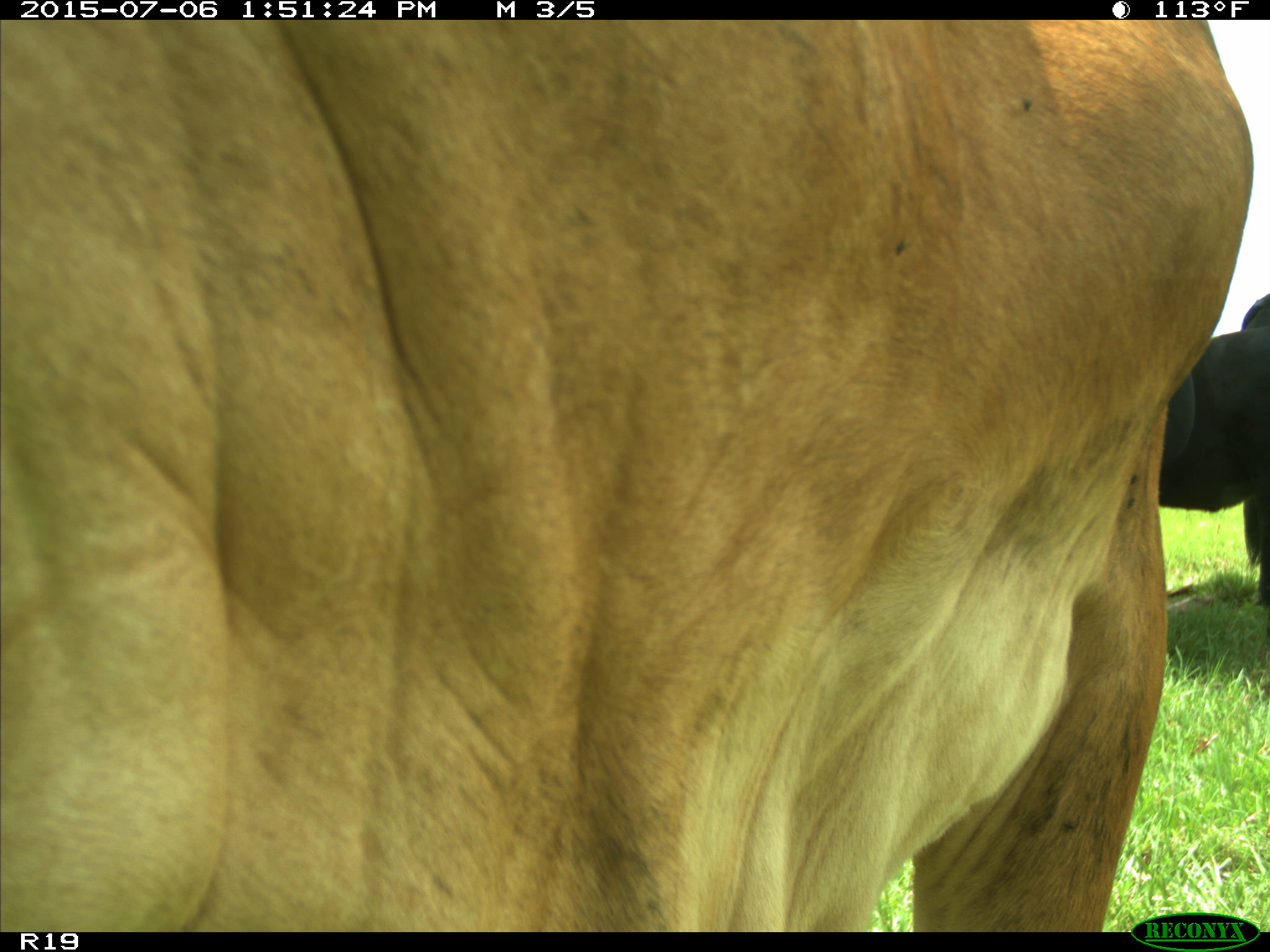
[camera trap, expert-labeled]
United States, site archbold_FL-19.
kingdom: Animalia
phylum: Chordata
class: Mammalia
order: Artiodactyla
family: Bovidae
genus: Bos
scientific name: Bos taurus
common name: domestic cow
Bos taurus (domestic cow).